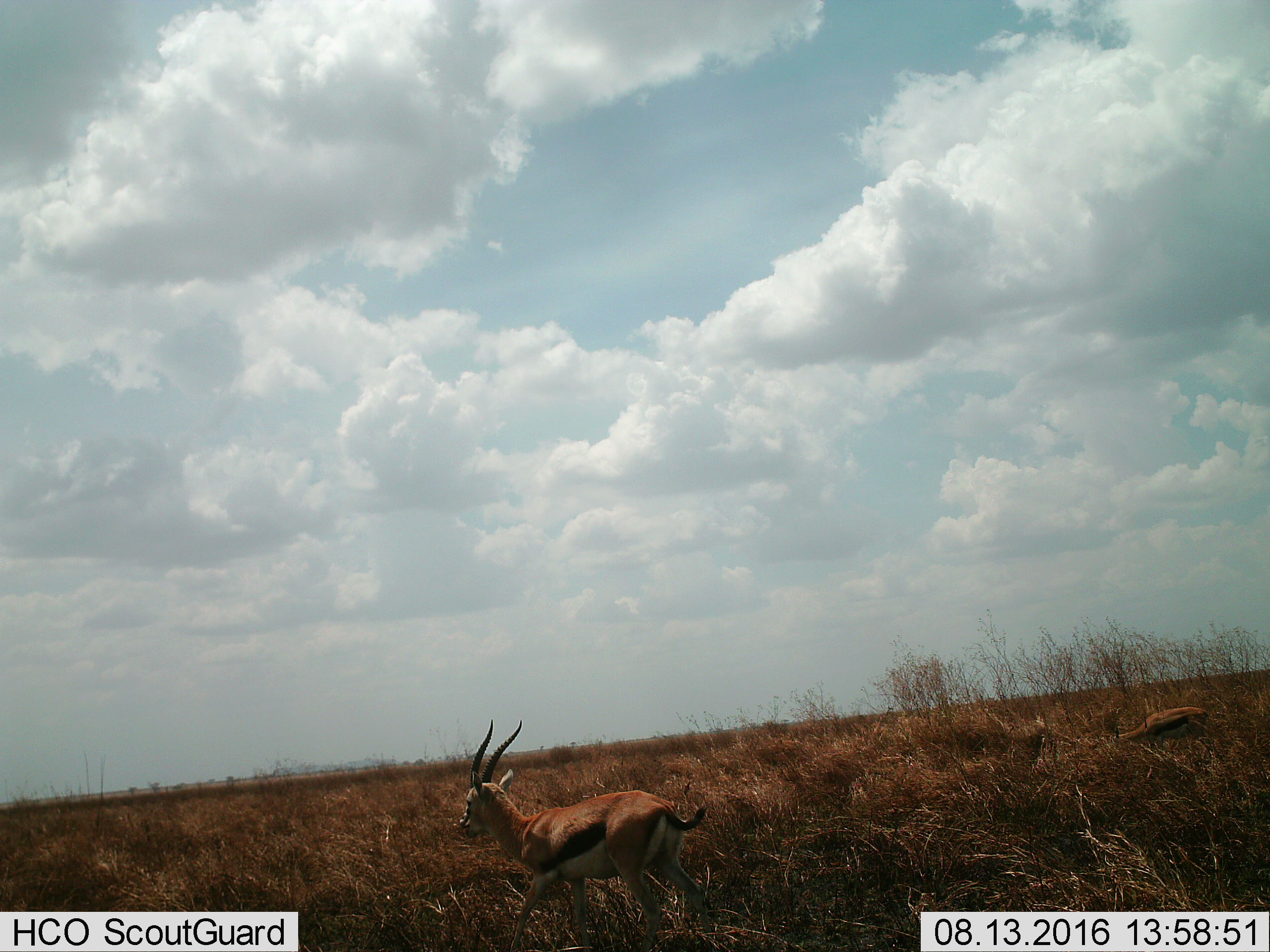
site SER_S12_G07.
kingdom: Animalia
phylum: Chordata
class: Mammalia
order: Artiodactyla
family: Bovidae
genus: Eudorcas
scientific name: Eudorcas thomsonii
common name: thomson's gazelle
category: gazellethomsons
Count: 2.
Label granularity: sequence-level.